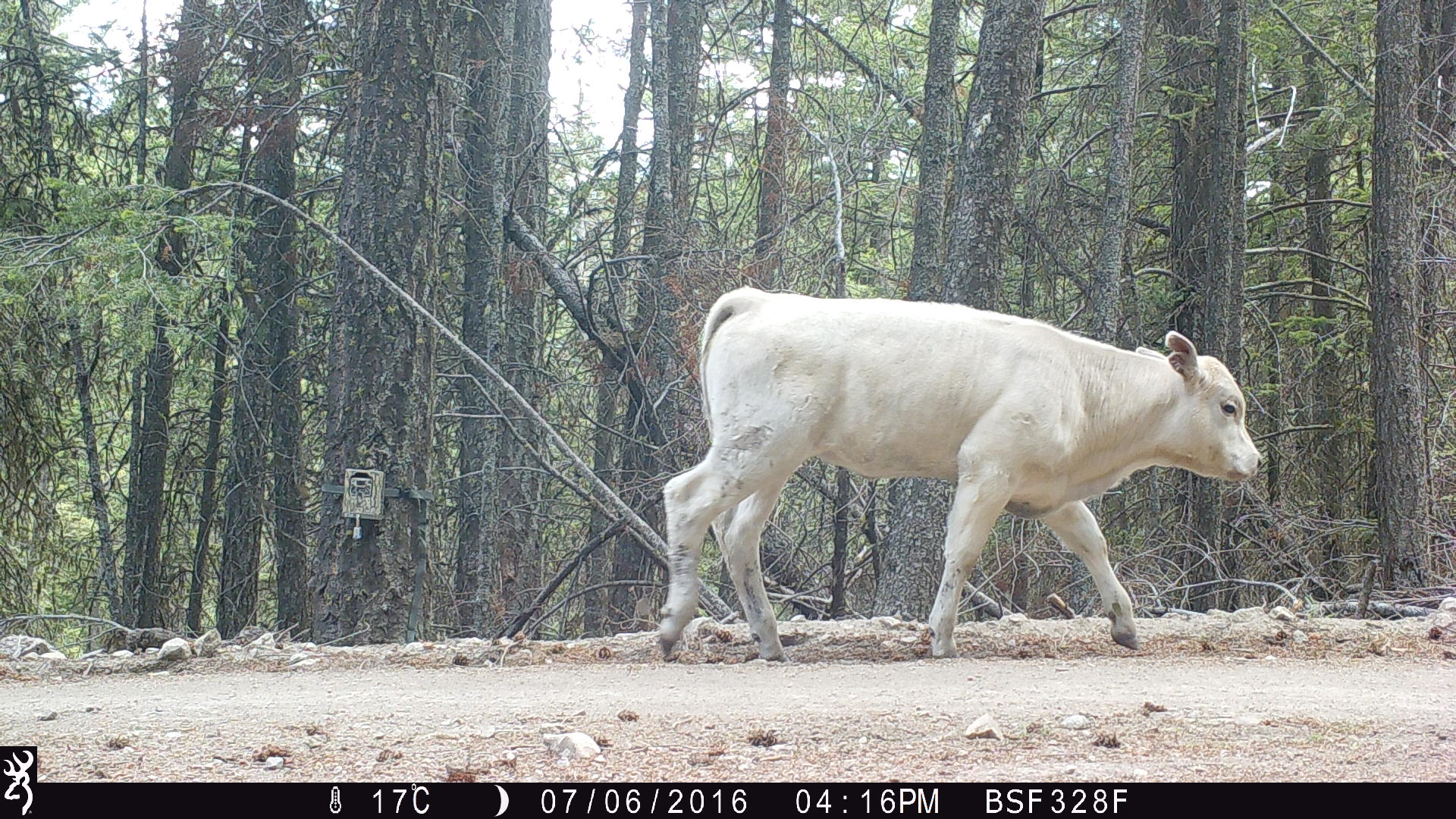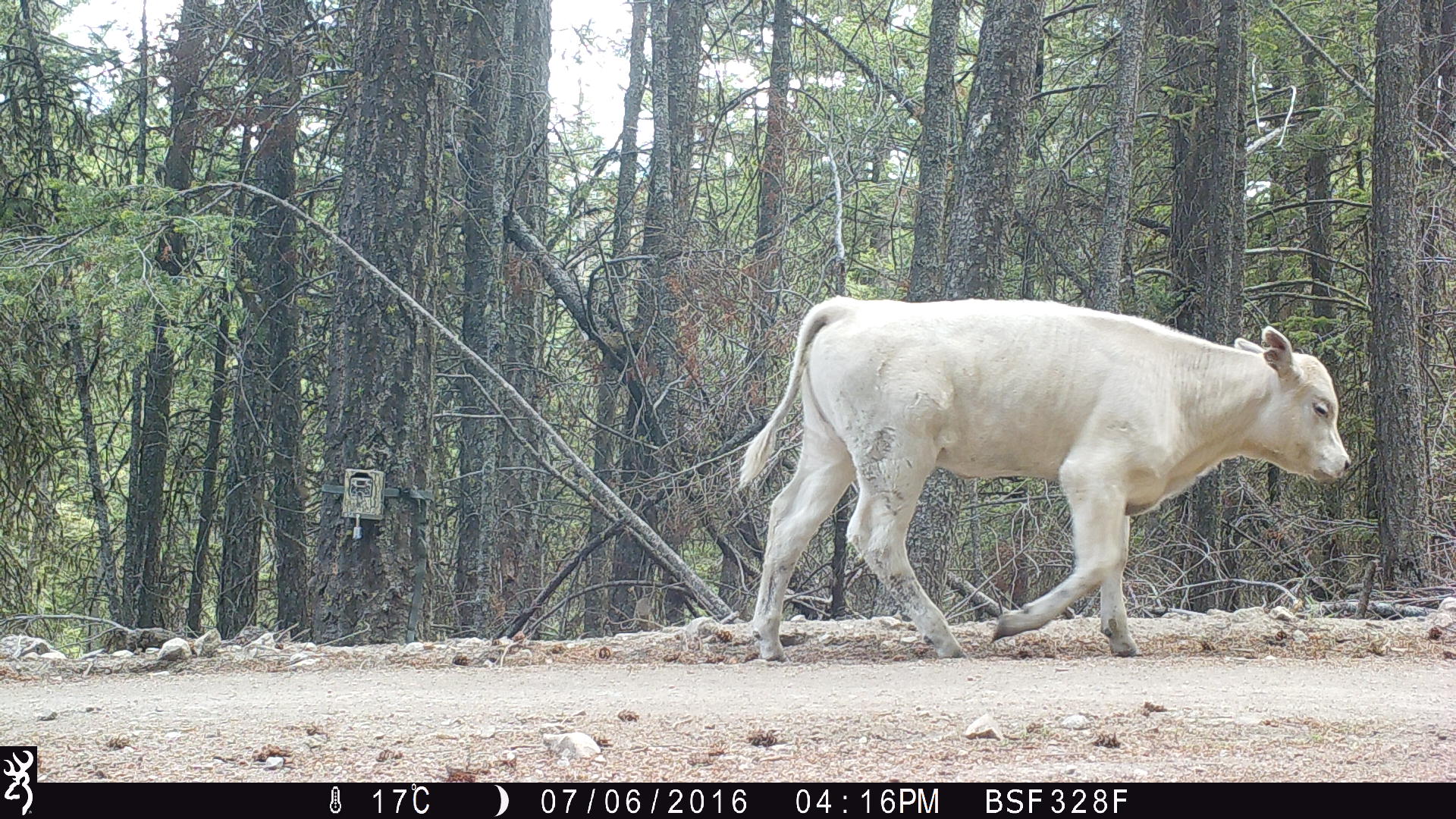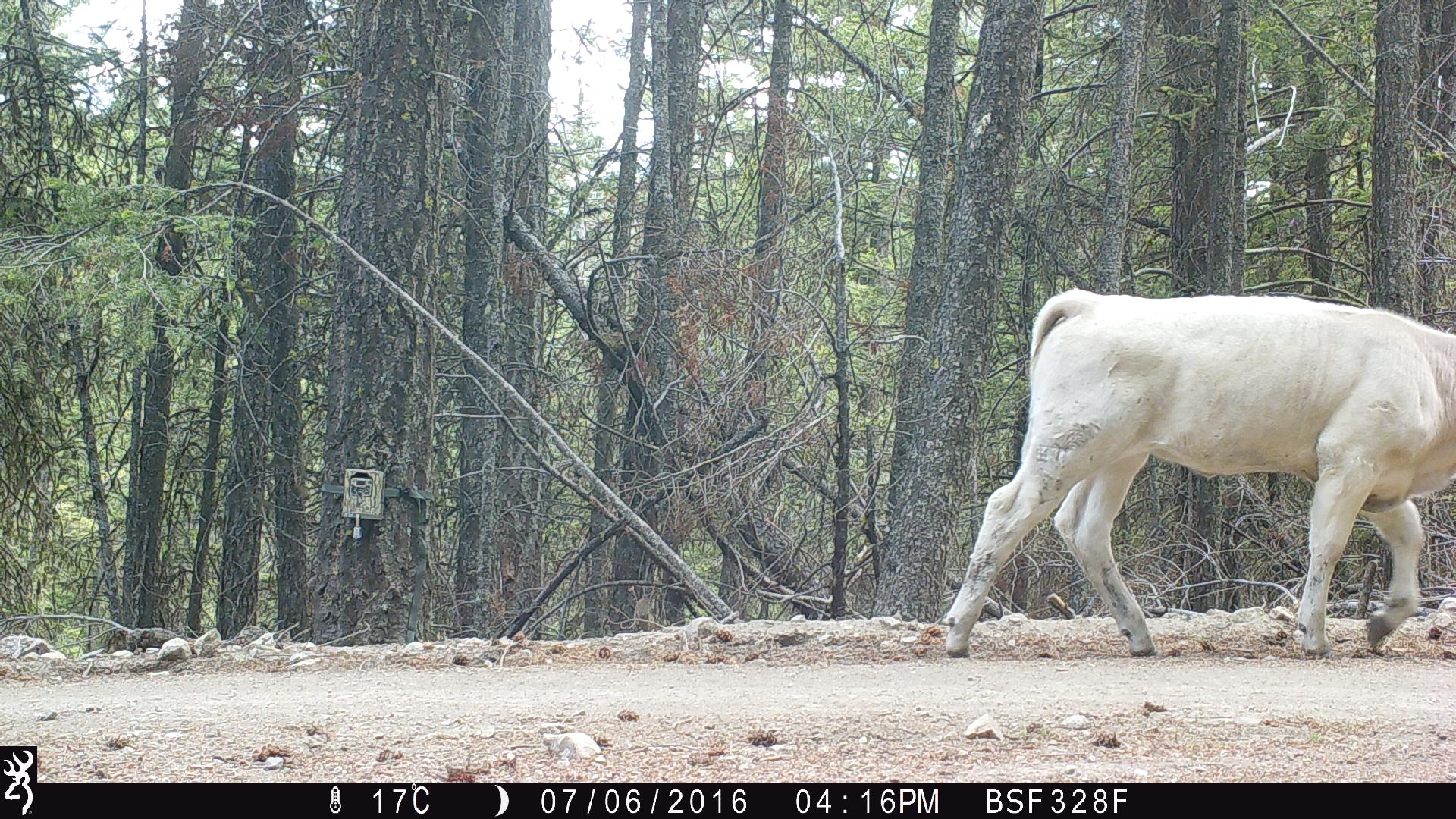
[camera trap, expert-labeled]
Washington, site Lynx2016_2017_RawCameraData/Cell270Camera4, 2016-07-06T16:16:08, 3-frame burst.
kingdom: Animalia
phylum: Chordata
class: Mammalia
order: Artiodactyla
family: Bovidae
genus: Bos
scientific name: Bos taurus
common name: domestic cattle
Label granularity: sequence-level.